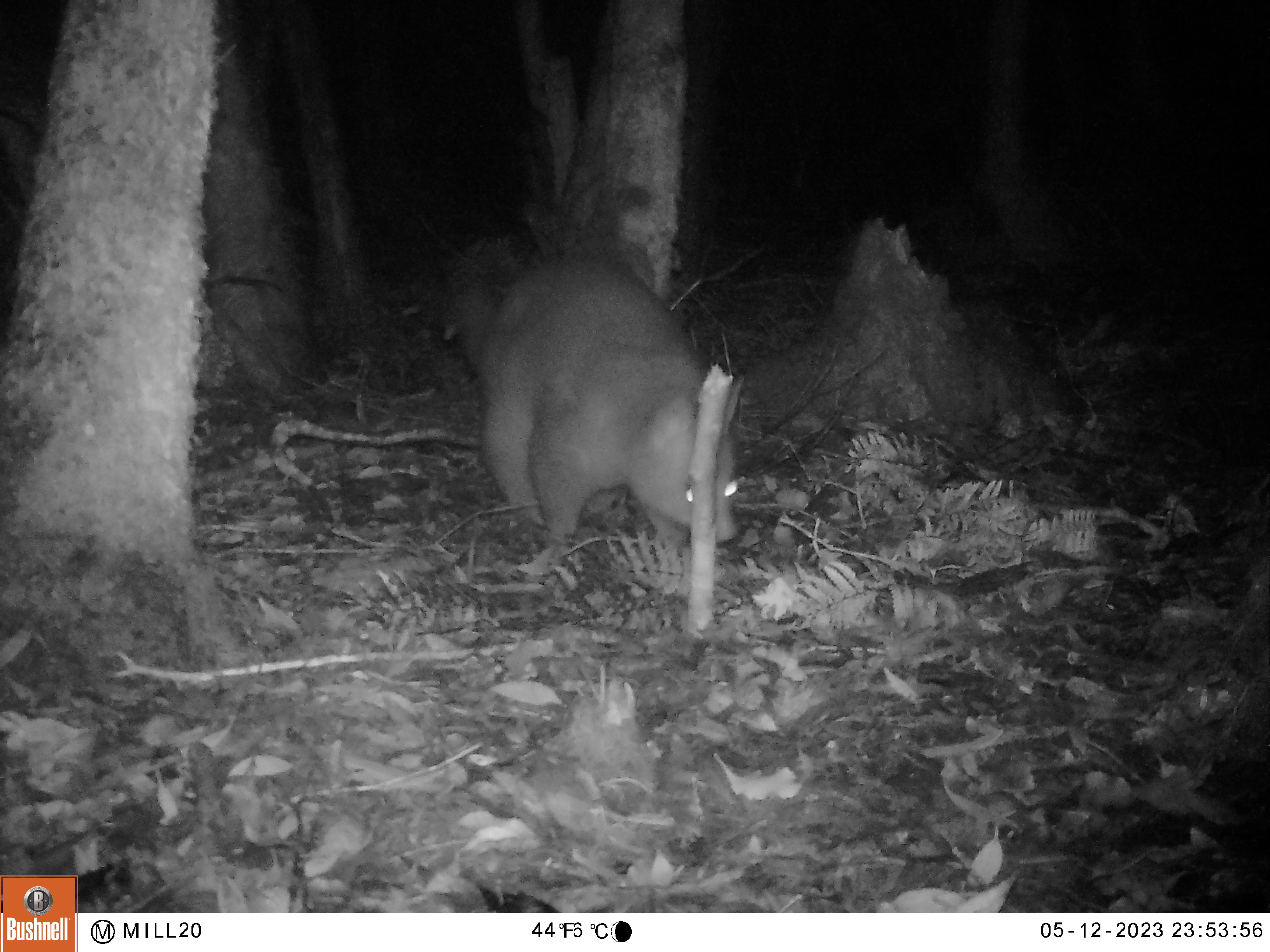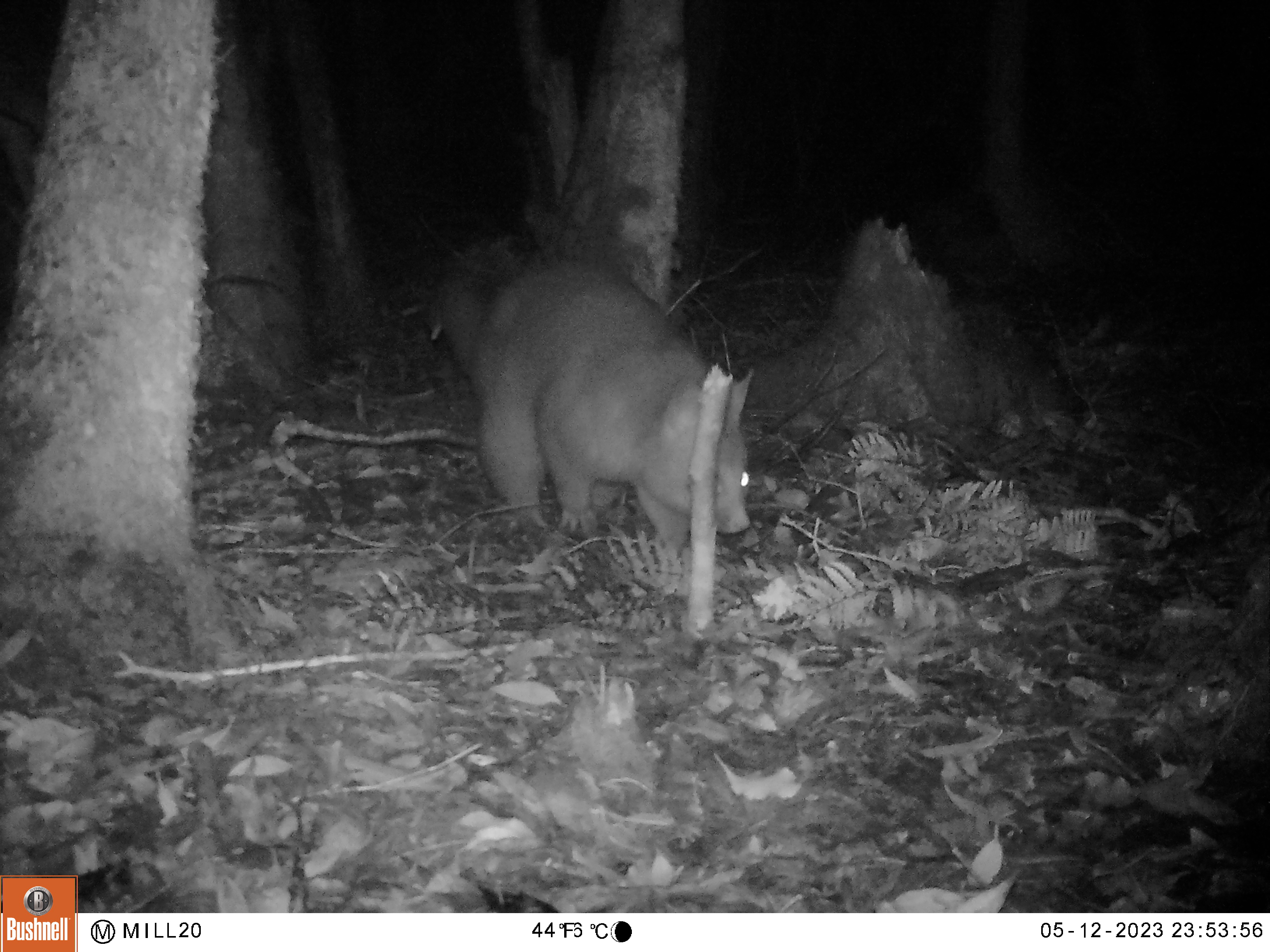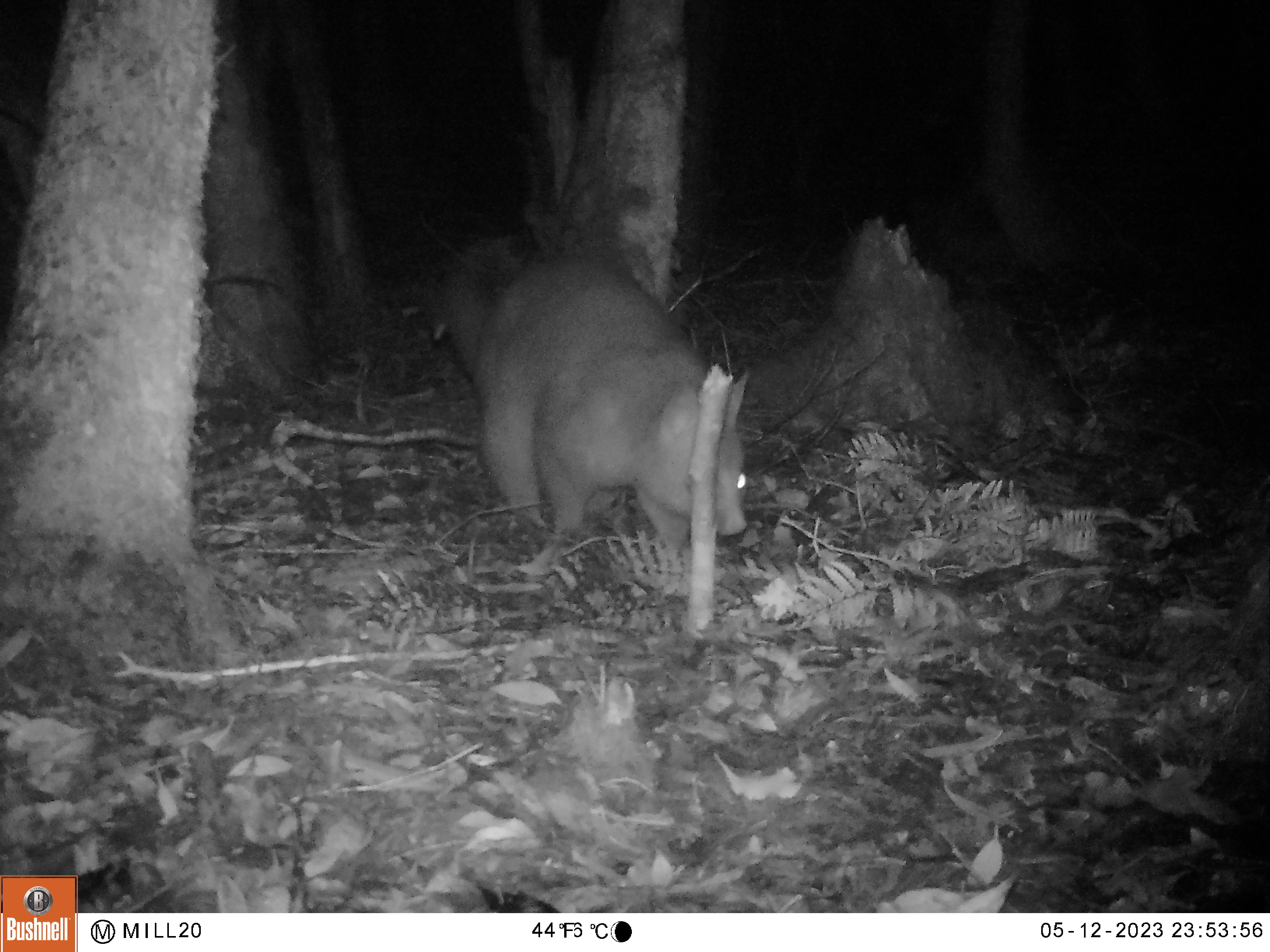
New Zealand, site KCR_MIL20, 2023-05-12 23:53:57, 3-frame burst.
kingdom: Animalia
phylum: Chordata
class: Mammalia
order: Diprotodontia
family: Phalangeridae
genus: Trichosurus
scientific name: Trichosurus vulpecula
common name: common brushtail possum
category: possum